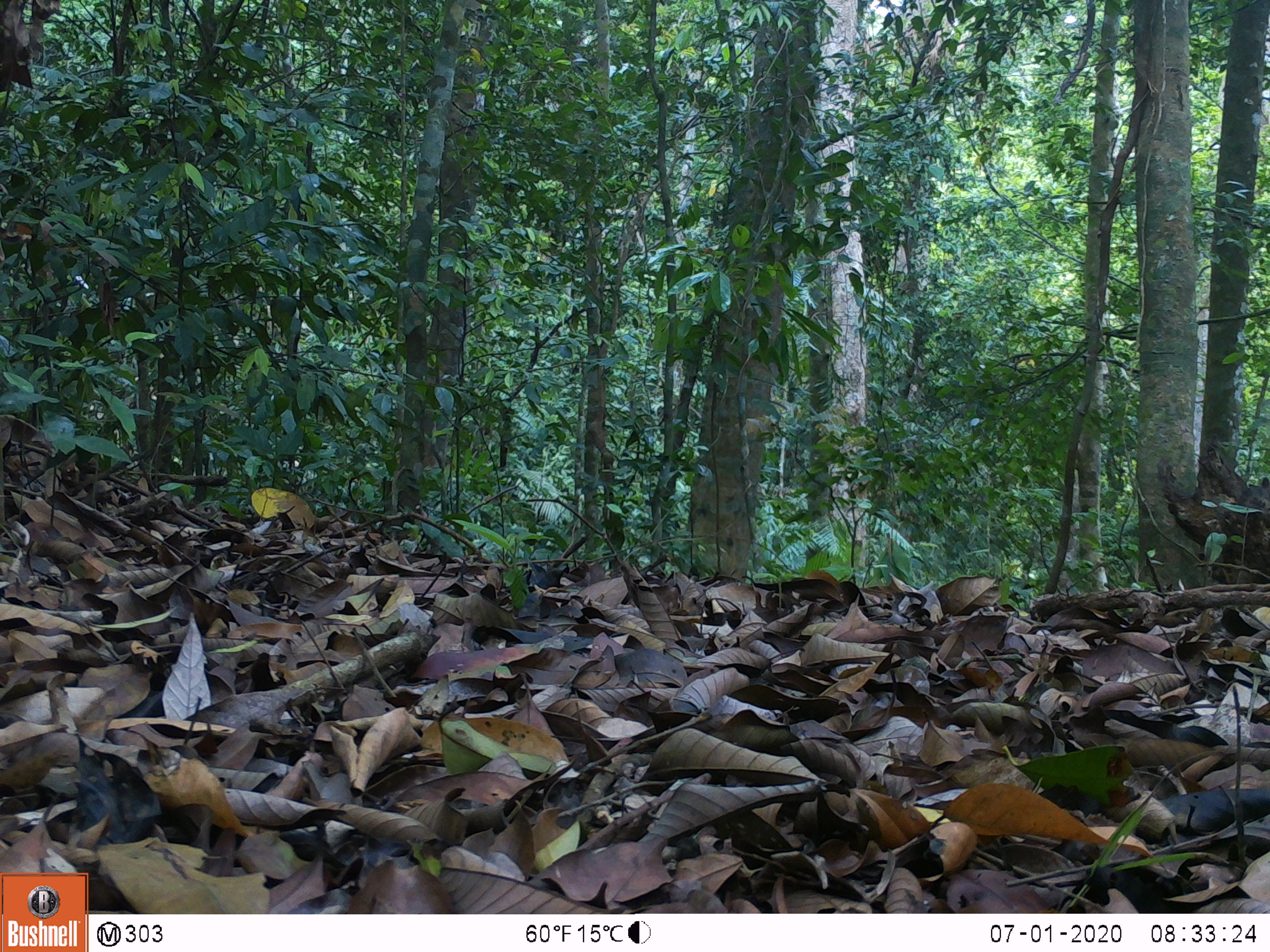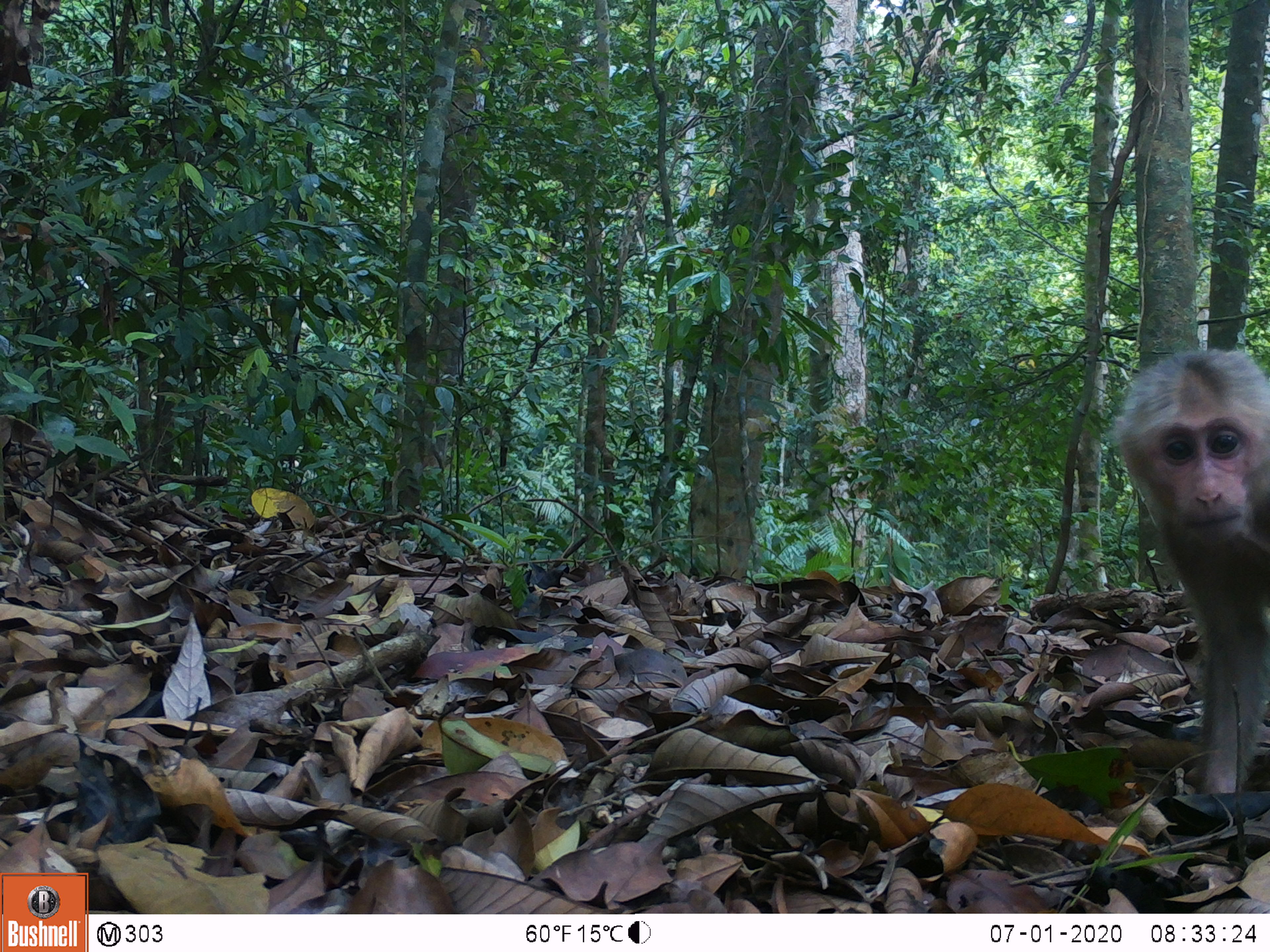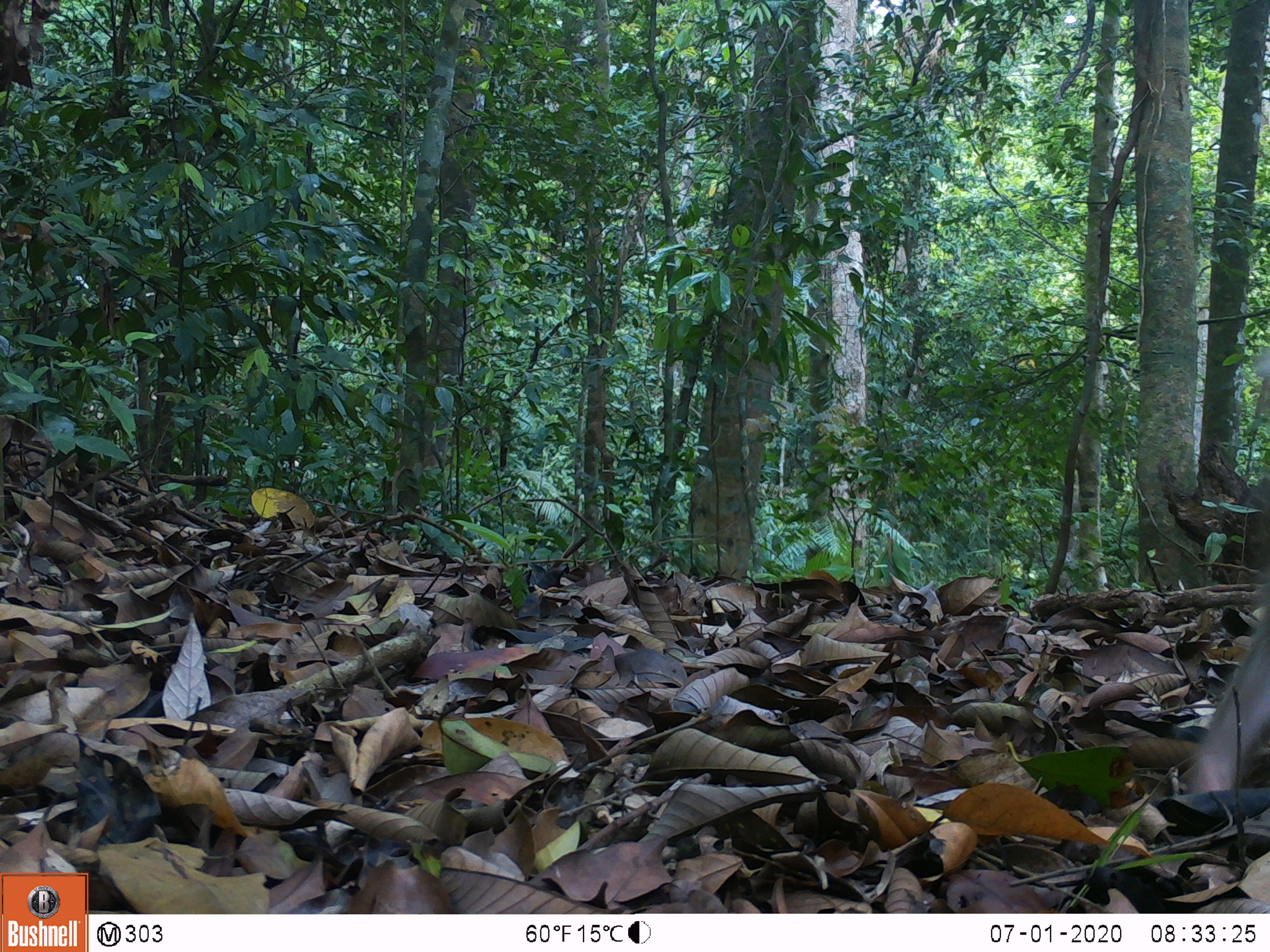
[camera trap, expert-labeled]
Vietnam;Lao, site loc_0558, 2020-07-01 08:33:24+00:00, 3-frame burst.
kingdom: Animalia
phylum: Chordata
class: Mammalia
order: Primates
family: Cercopithecidae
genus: Macaca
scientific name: Macaca arctoides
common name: stump-tailed macaque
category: stump tailed macaque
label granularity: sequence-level